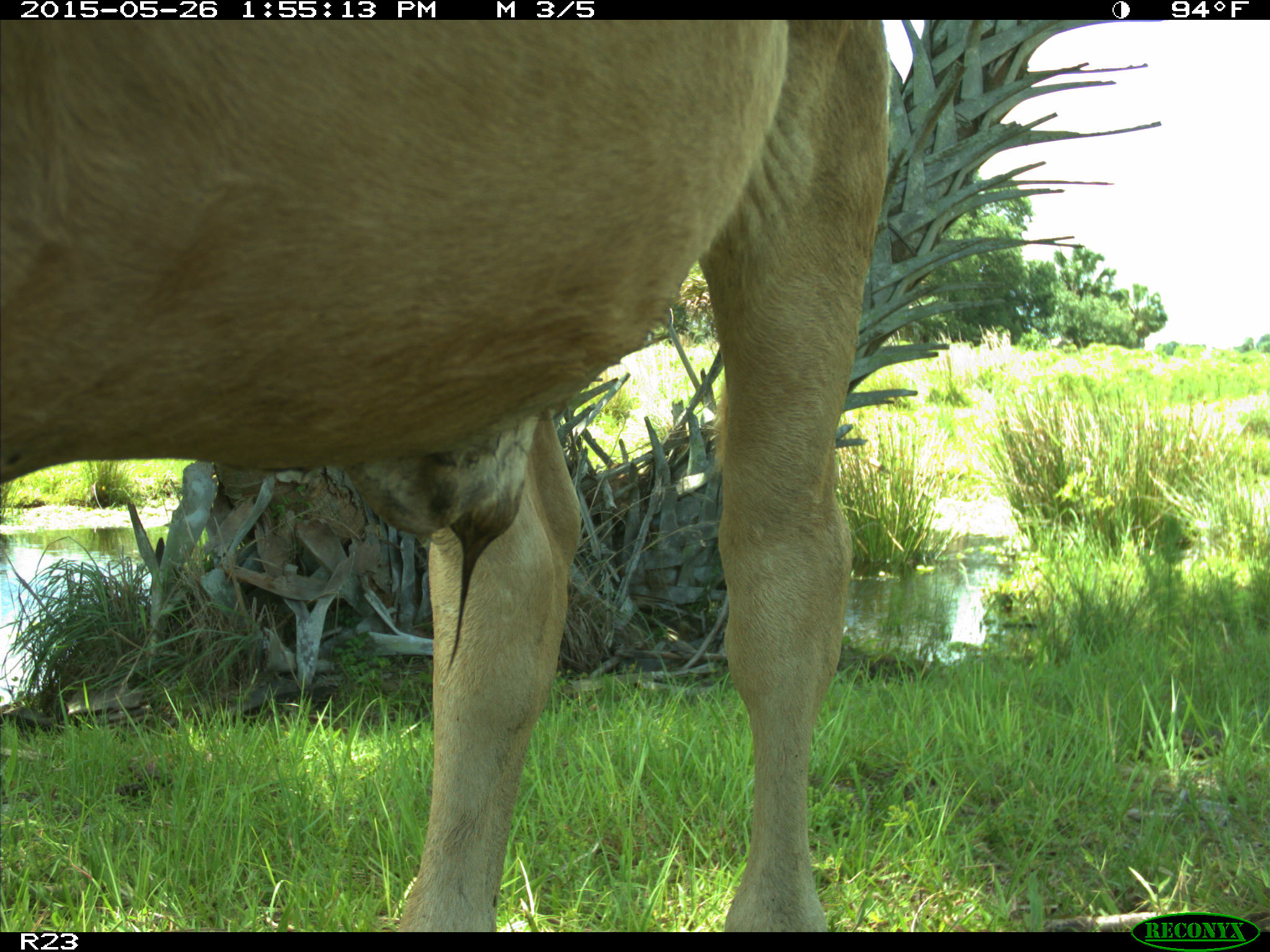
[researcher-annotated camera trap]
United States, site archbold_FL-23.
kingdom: Animalia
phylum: Chordata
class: Mammalia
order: Artiodactyla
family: Bovidae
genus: Bos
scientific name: Bos taurus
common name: domestic cow